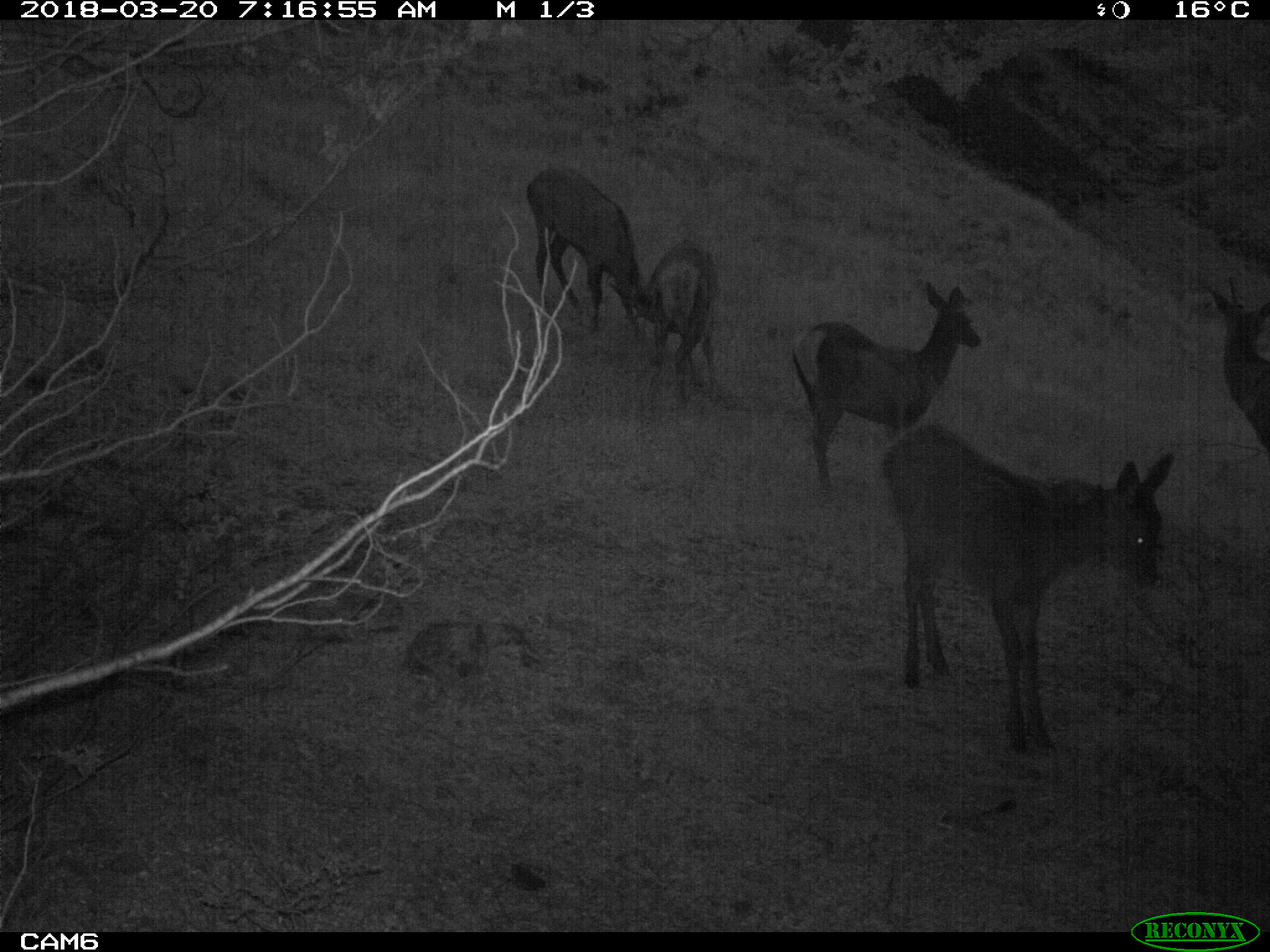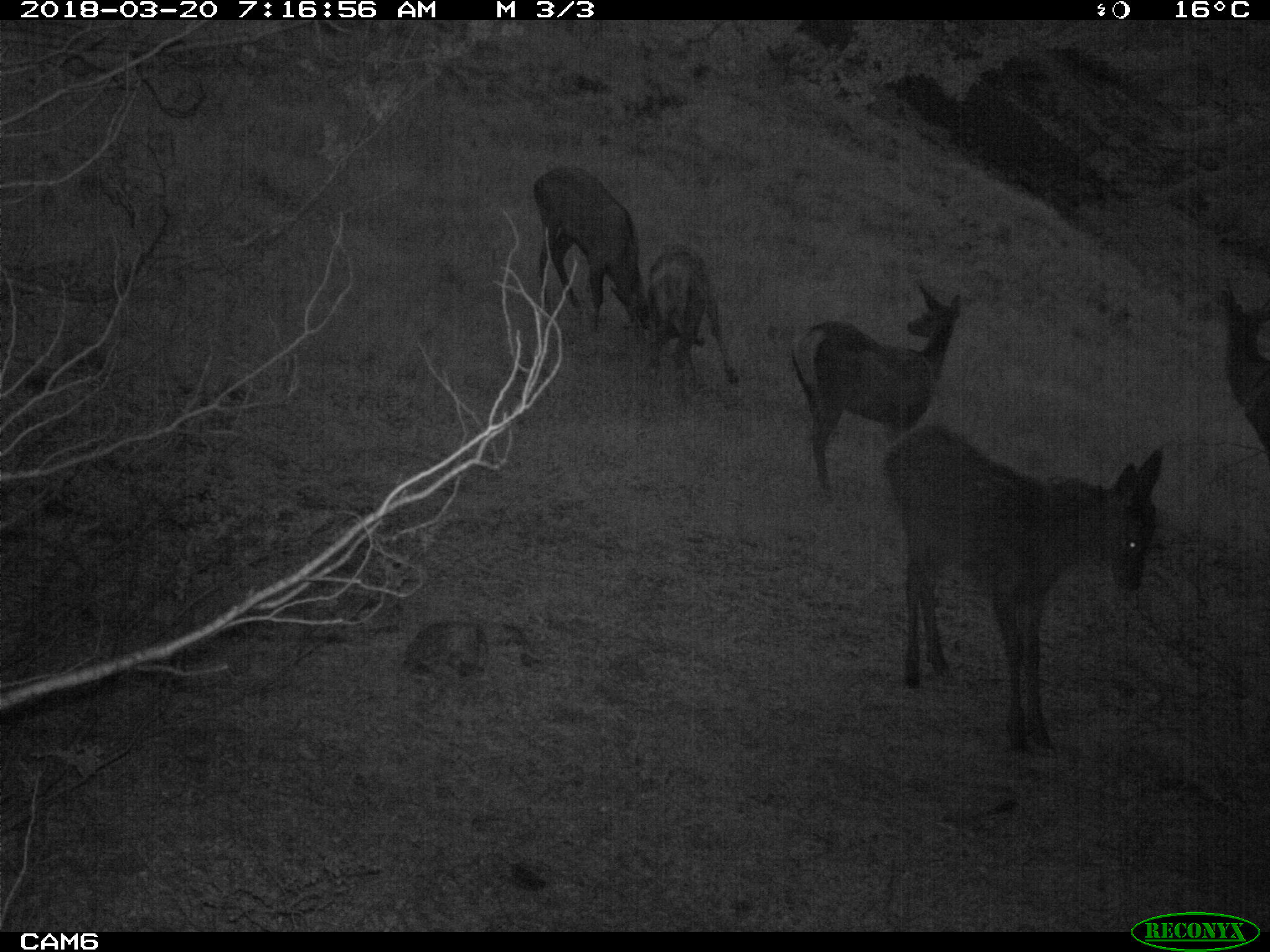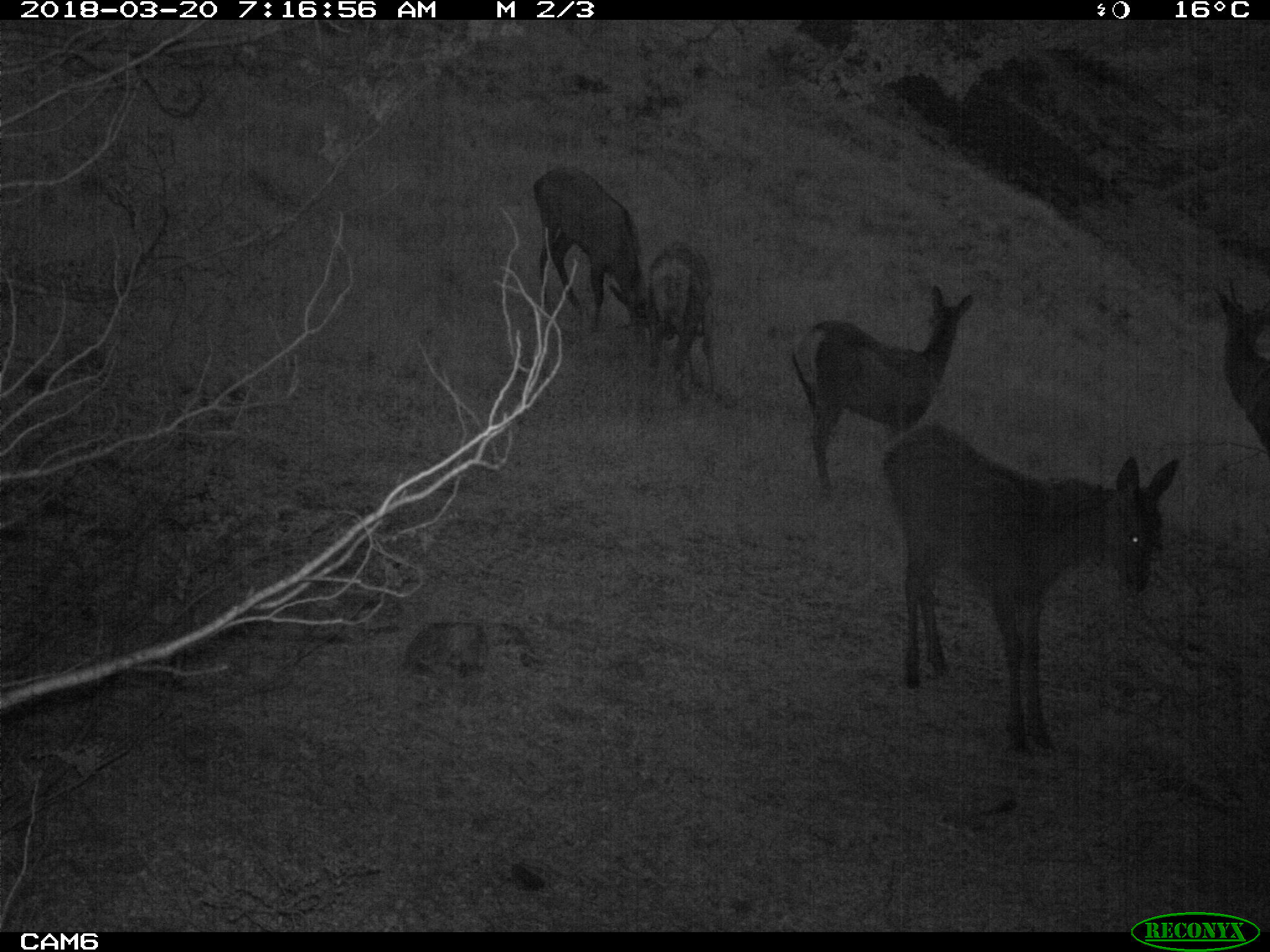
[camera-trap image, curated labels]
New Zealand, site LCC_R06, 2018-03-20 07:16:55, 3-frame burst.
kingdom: Animalia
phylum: Chordata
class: Mammalia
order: Artiodactyla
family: Cervidae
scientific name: Cervidae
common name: deer